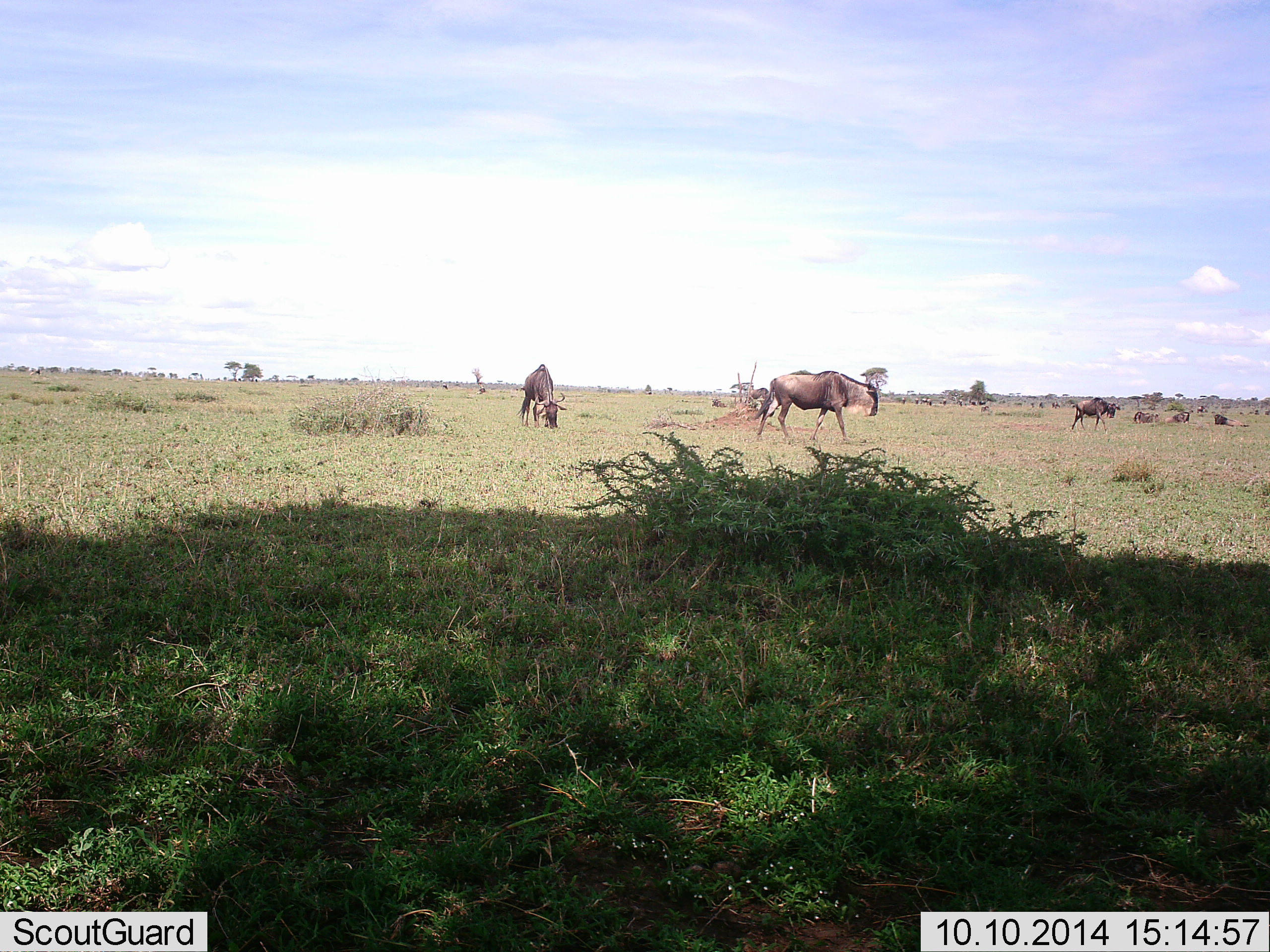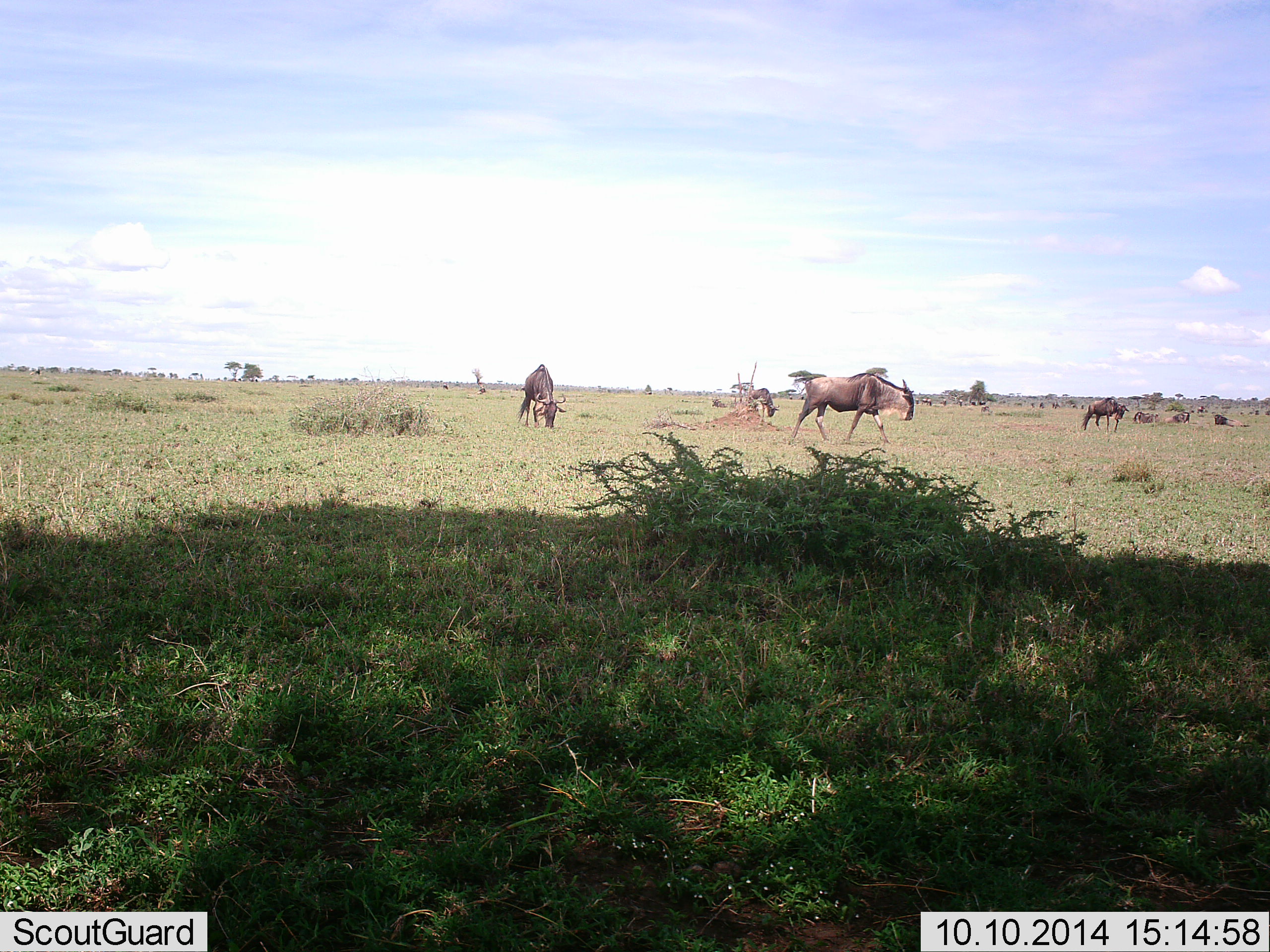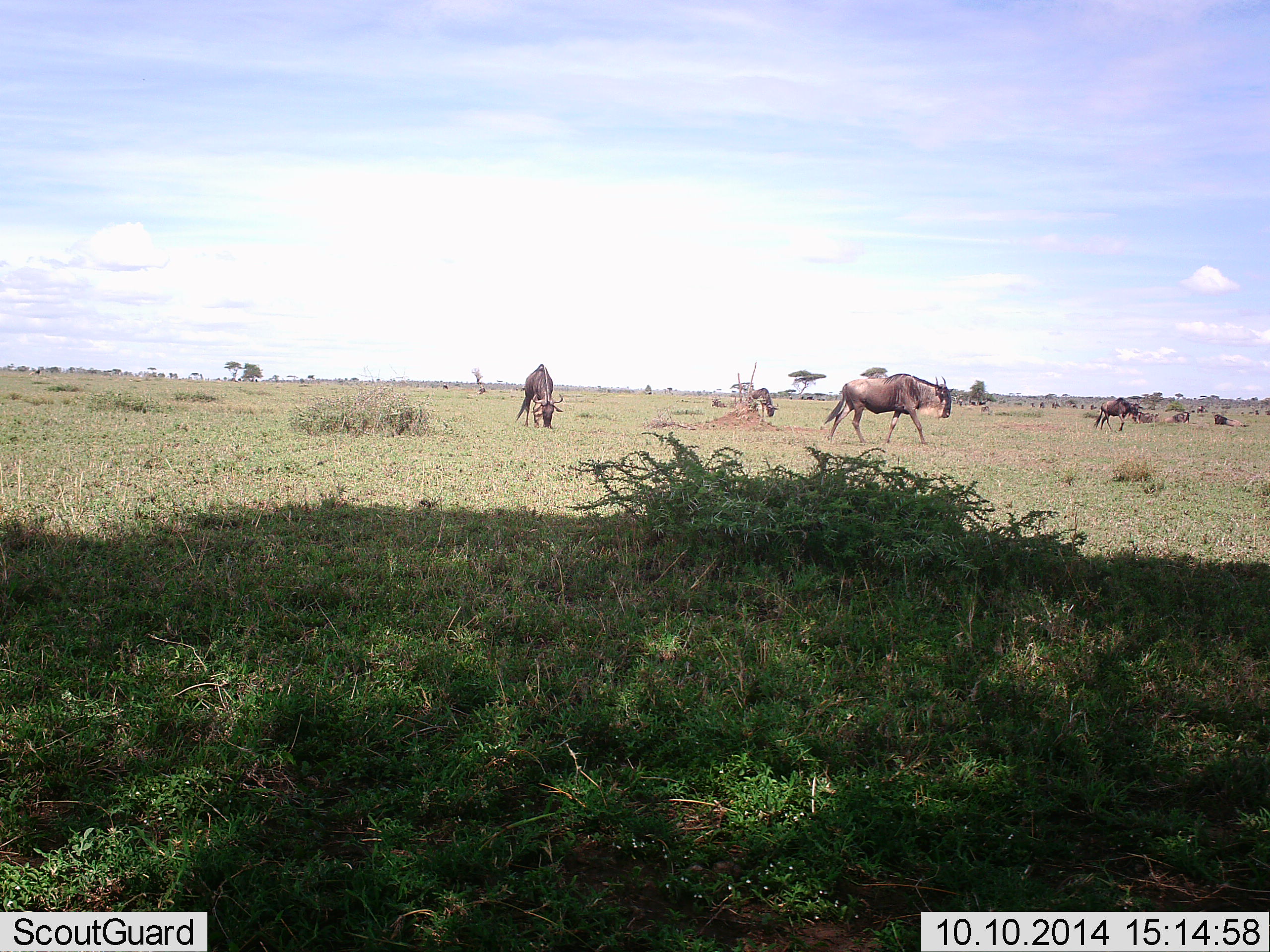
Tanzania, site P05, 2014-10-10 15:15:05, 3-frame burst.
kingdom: Animalia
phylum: Chordata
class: Mammalia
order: Artiodactyla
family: Bovidae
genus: Connochaetes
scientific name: Connochaetes taurinus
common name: blue wildebeest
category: wildebeest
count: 6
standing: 50%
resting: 30%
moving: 90%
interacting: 0%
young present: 0%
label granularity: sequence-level